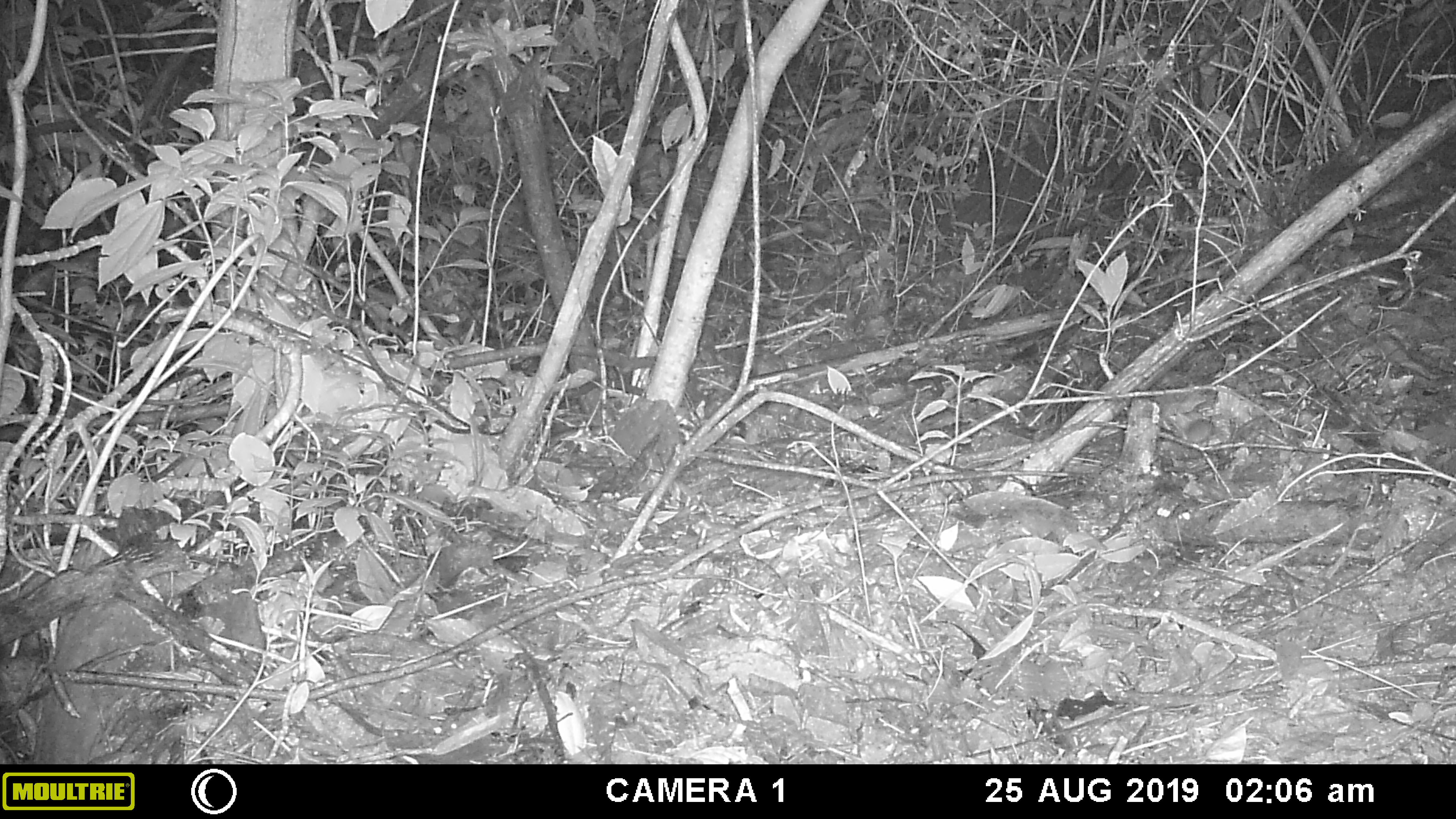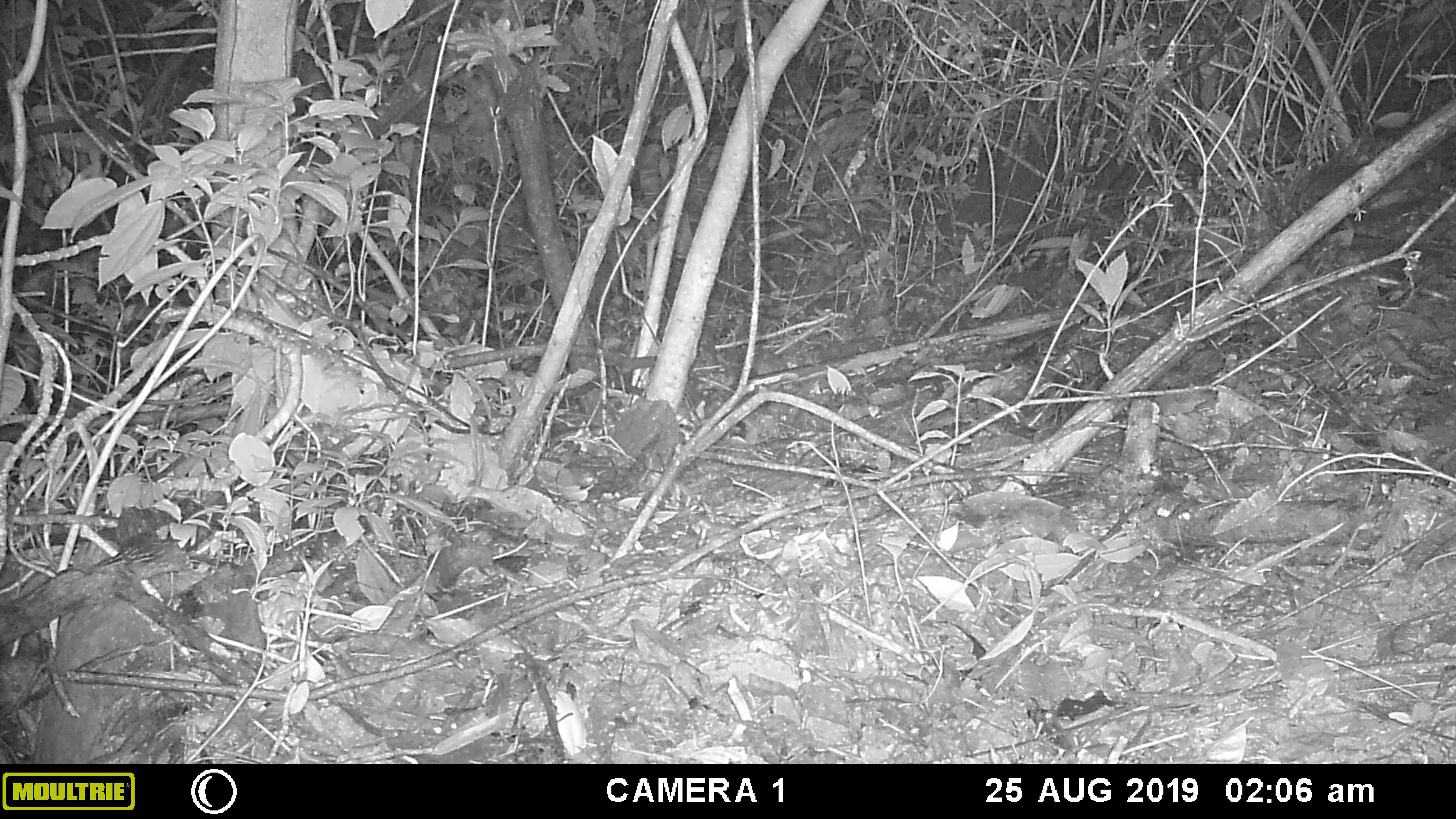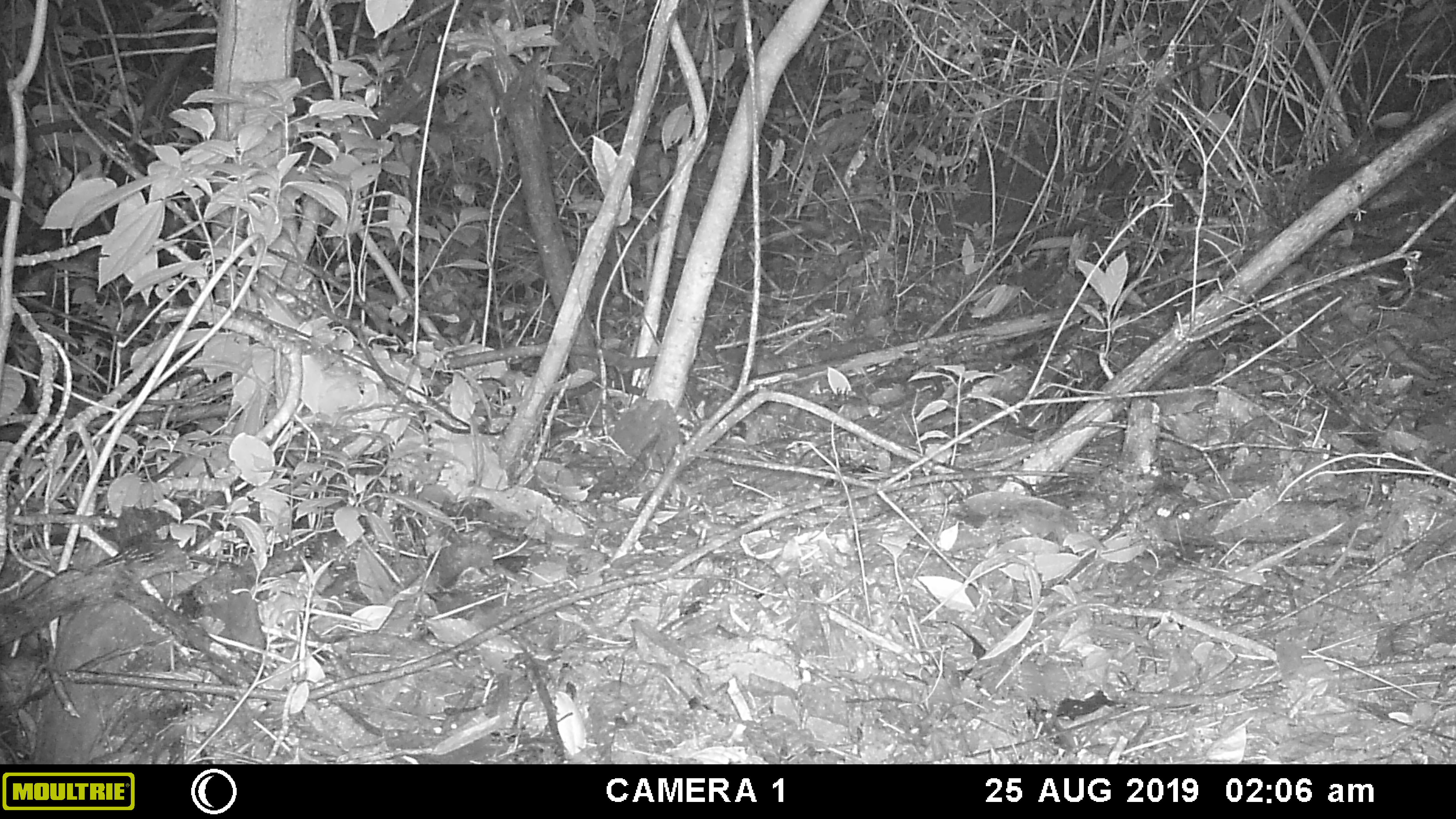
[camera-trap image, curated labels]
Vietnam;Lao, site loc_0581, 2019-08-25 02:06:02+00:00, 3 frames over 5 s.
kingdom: Animalia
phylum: Chordata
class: Mammalia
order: Rodentia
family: Muridae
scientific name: Muridae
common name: old-world mice and rats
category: unidentified murid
Unidentified murid (old-world mice and rats) (Muridae). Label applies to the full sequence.